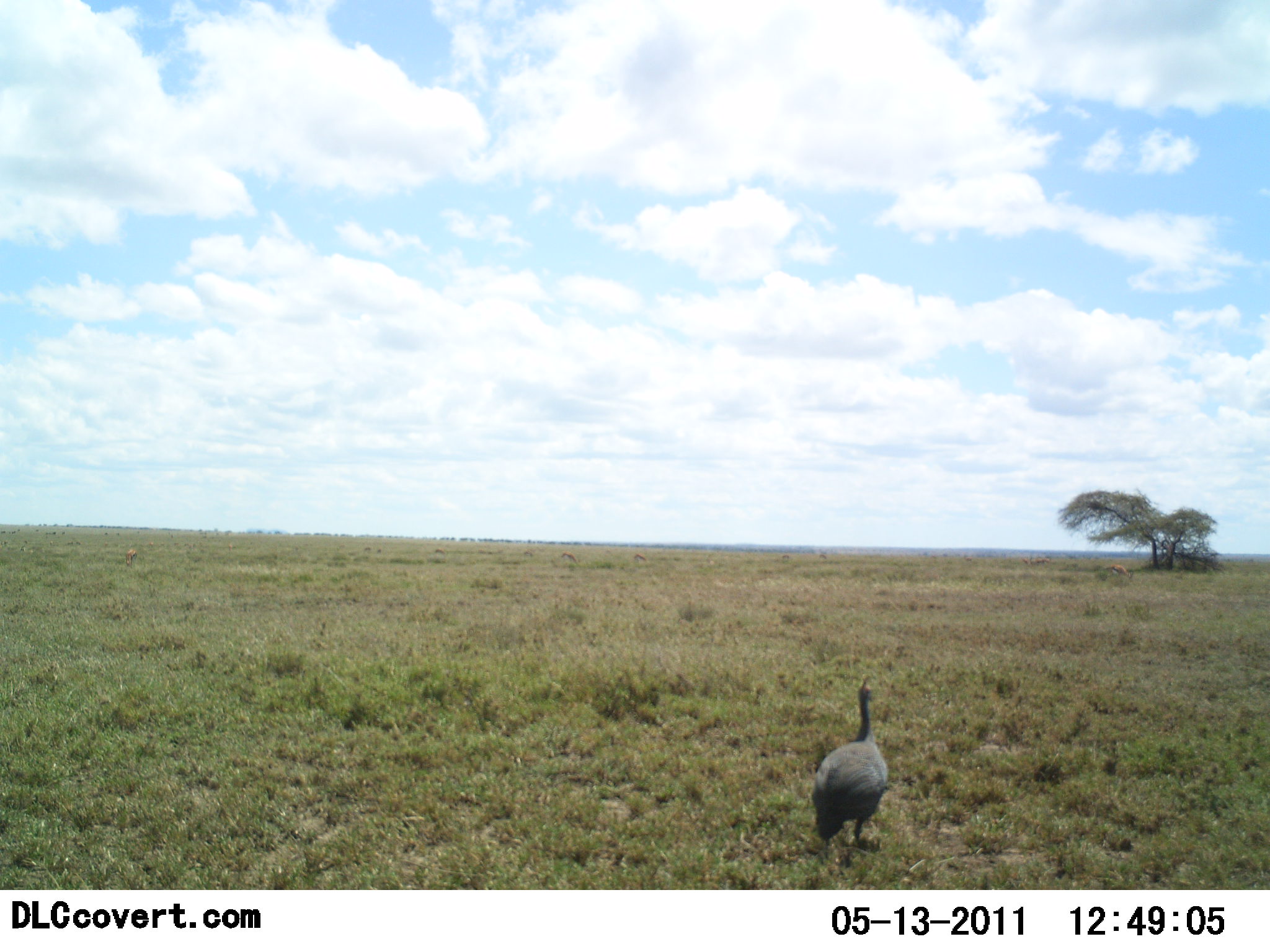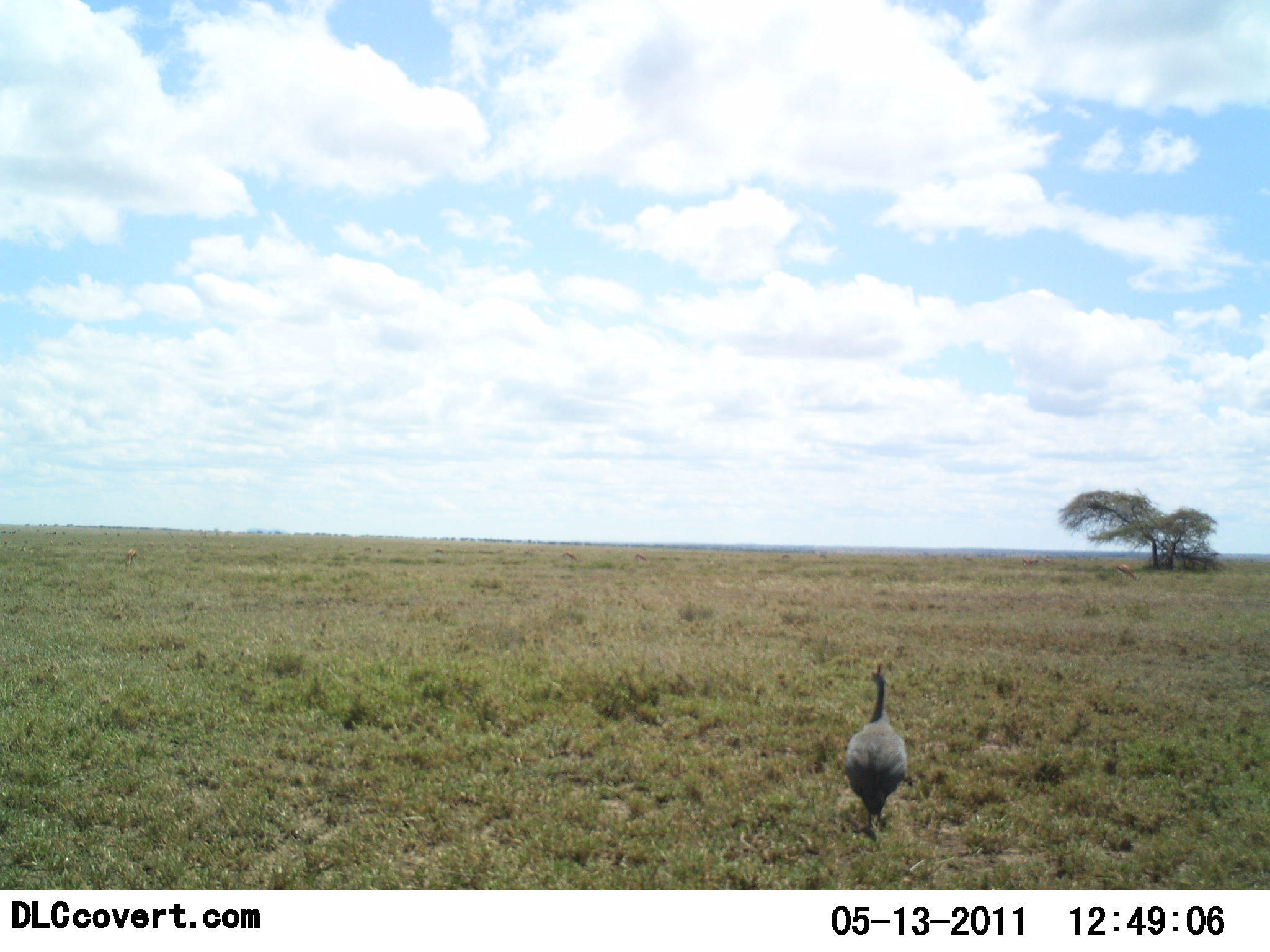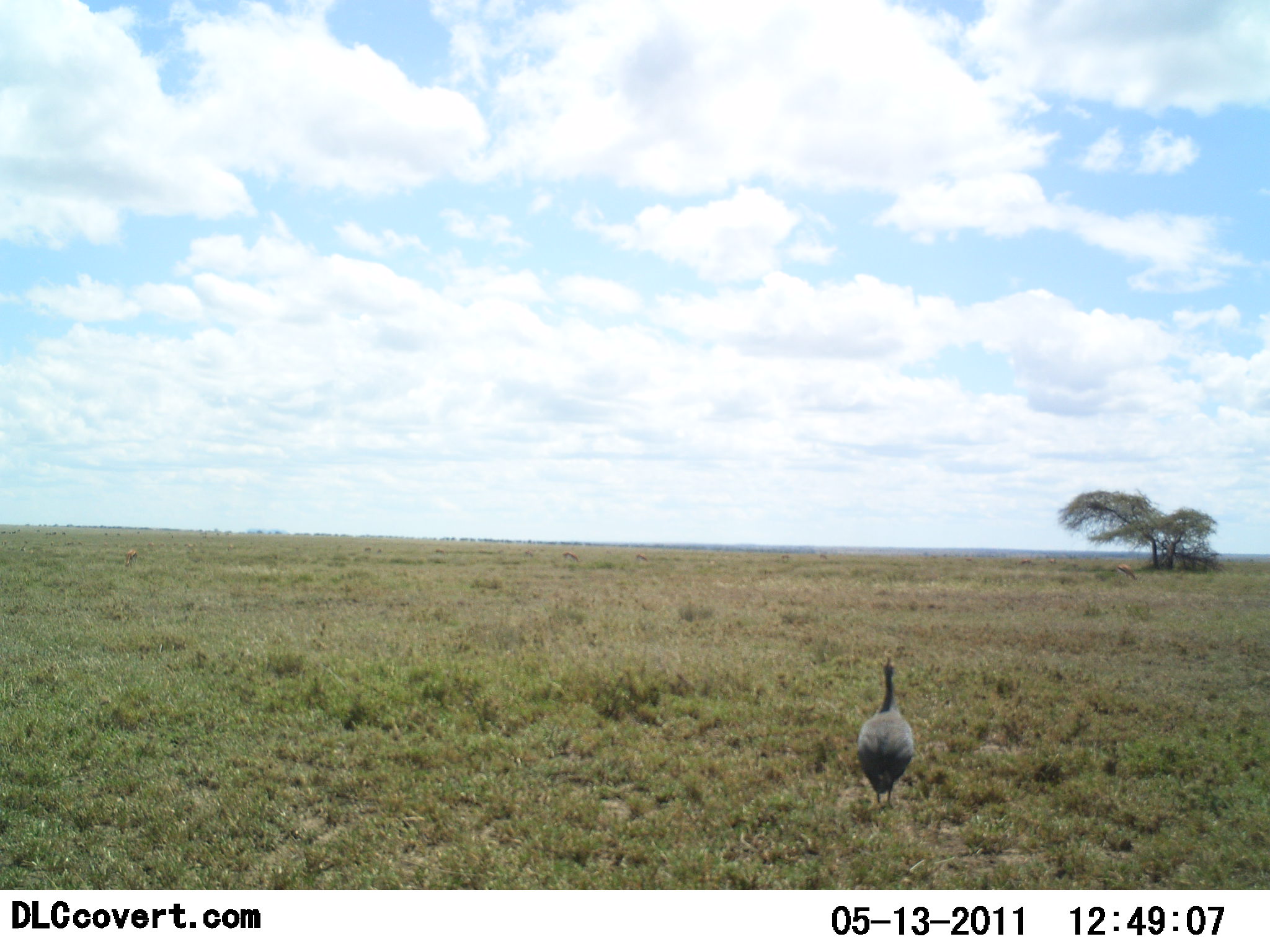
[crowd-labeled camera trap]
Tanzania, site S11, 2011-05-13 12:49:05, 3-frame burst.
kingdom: Animalia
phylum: Chordata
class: Aves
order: Galliformes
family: Numididae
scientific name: Numididae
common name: guinea fowl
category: guineafowl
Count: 1.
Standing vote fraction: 14%.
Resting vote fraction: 0%.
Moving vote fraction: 86%.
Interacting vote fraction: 0%.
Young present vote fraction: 0%.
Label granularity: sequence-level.